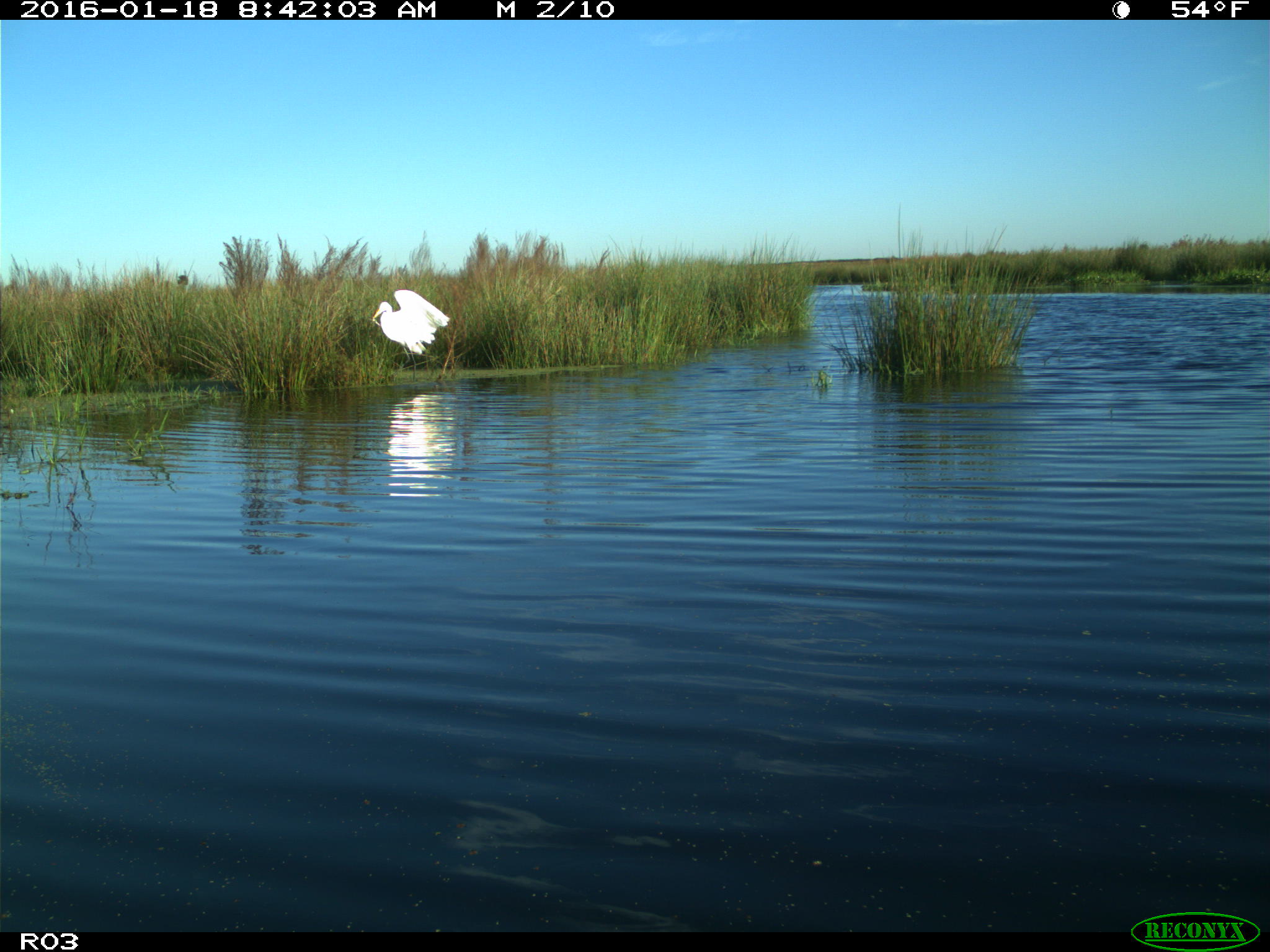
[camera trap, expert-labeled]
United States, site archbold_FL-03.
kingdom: Animalia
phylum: Chordata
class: Aves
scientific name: Aves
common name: birds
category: unidentified bird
Unidentified bird (birds) (Aves).